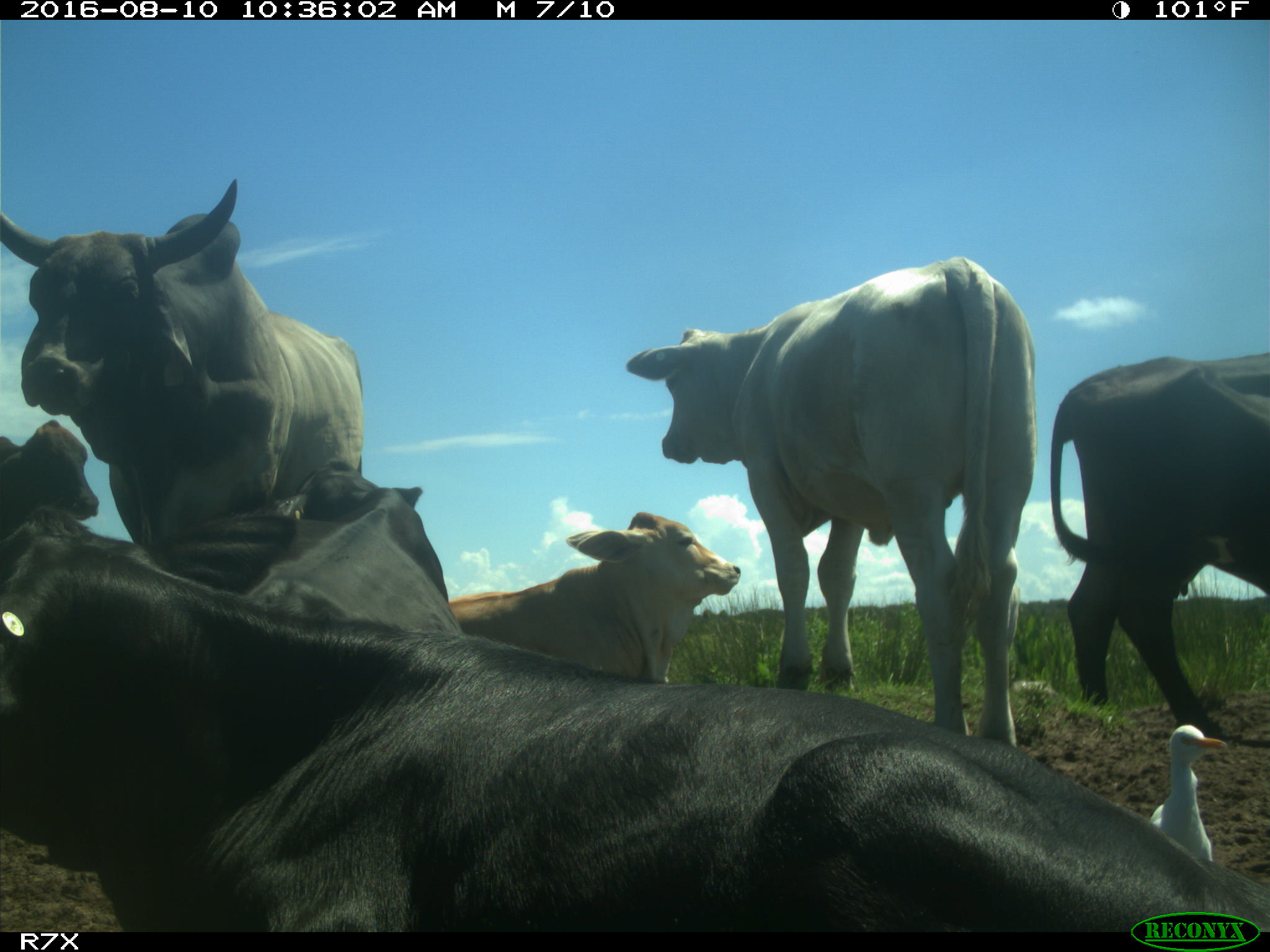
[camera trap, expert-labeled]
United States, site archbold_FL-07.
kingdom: Animalia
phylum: Chordata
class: Mammalia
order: Artiodactyla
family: Bovidae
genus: Bos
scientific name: Bos taurus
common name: domestic cow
Bos taurus (domestic cow).